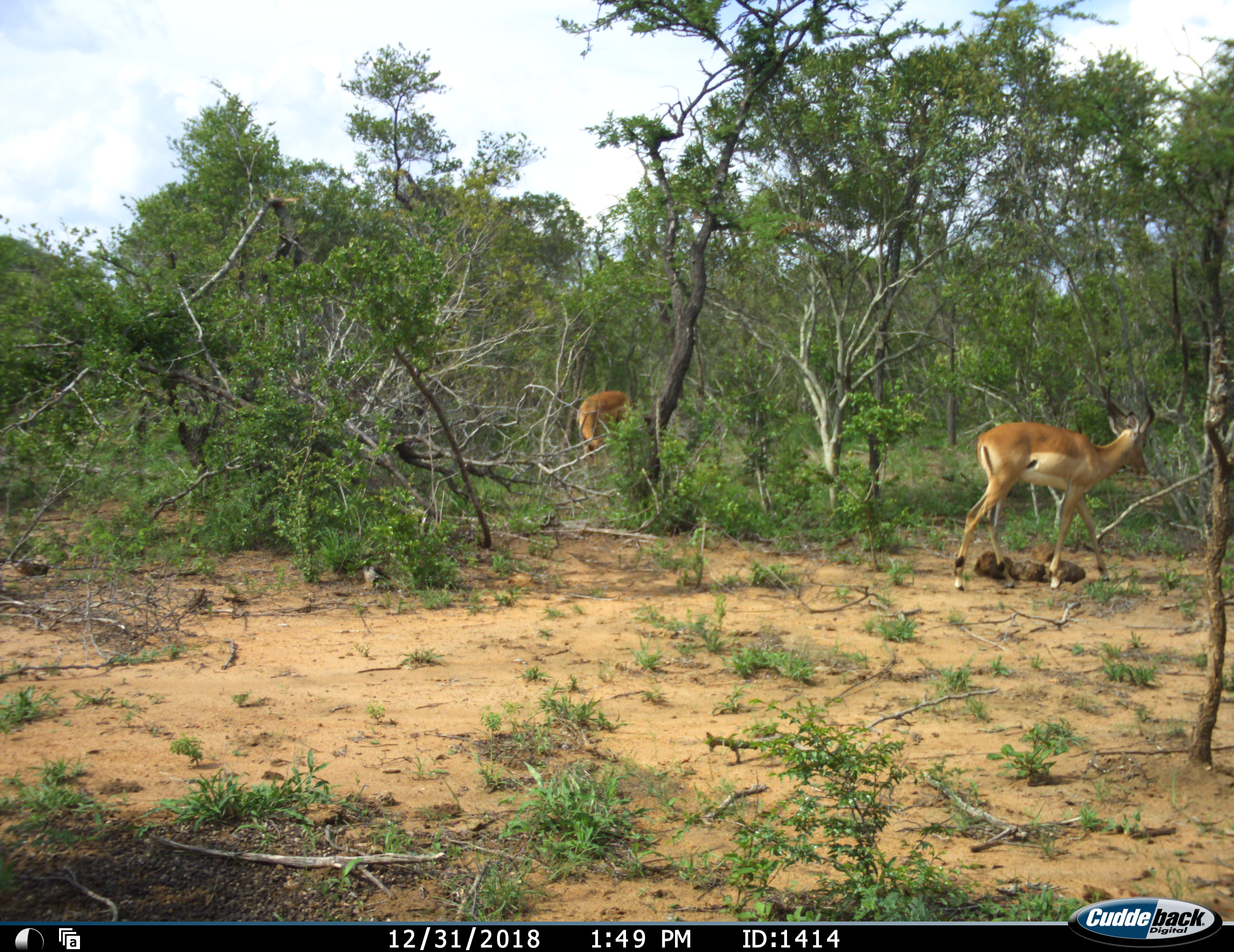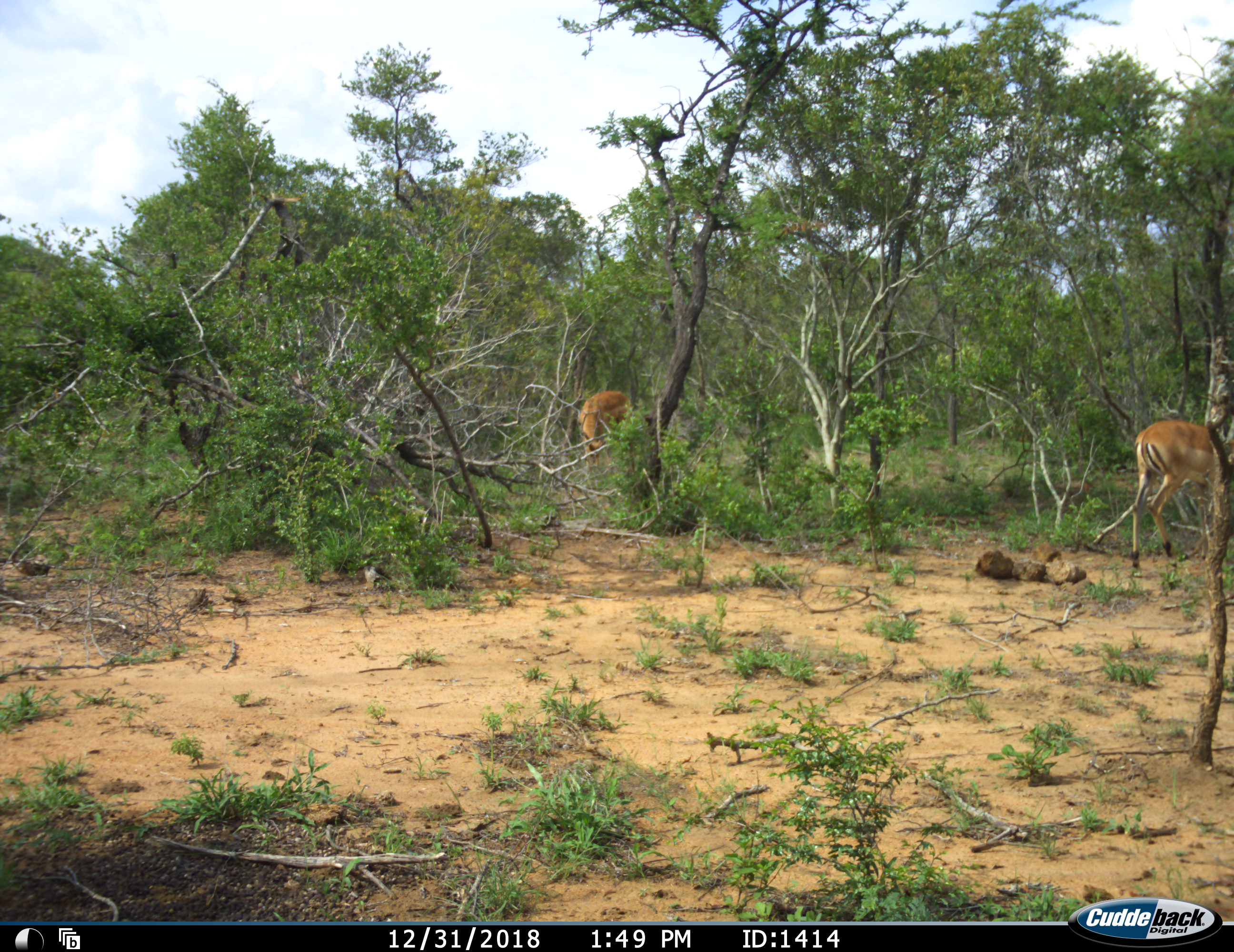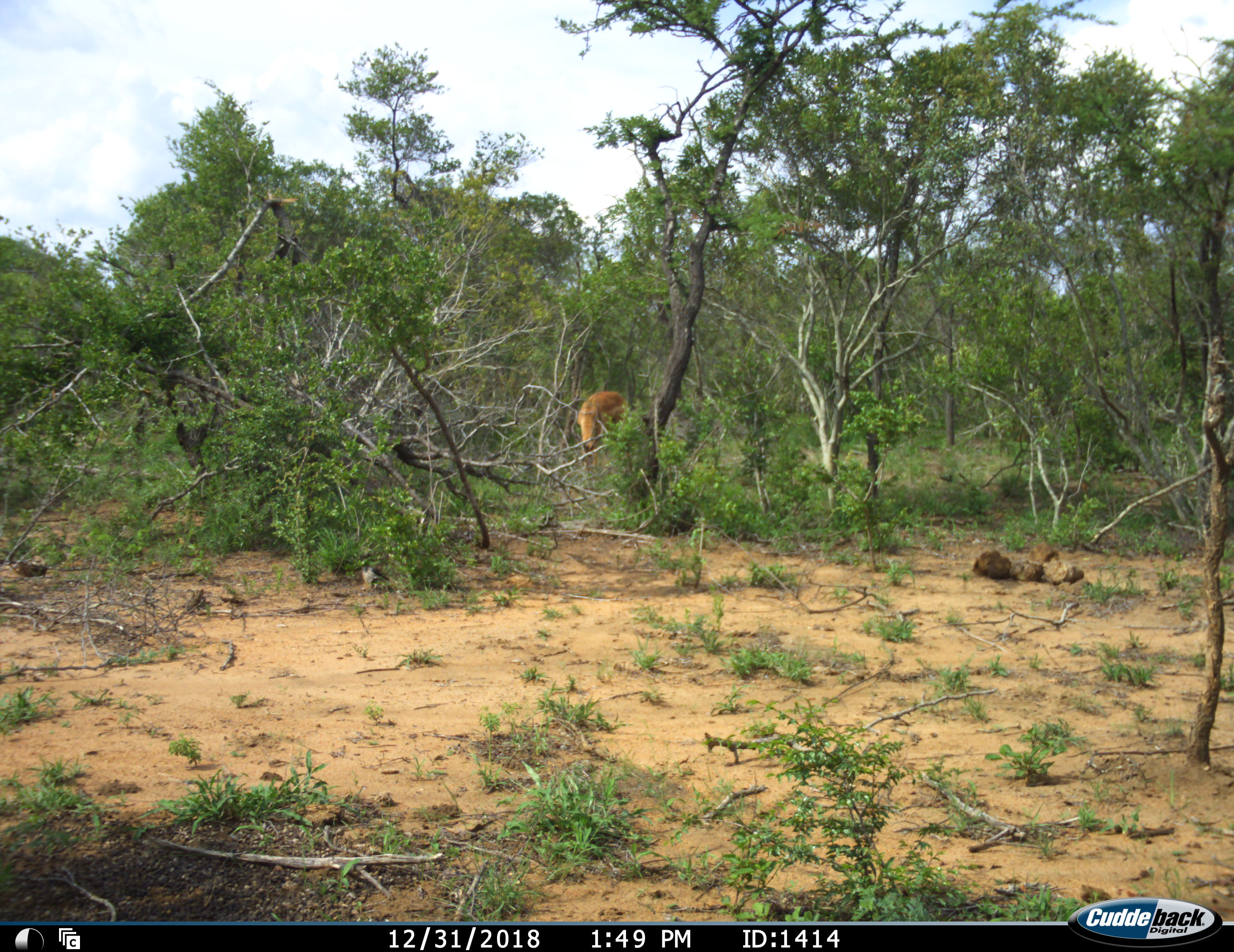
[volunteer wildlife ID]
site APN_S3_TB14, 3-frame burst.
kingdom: Animalia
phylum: Chordata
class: Mammalia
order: Artiodactyla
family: Bovidae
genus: Aepyceros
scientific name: Aepyceros melampus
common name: impala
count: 2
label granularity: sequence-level